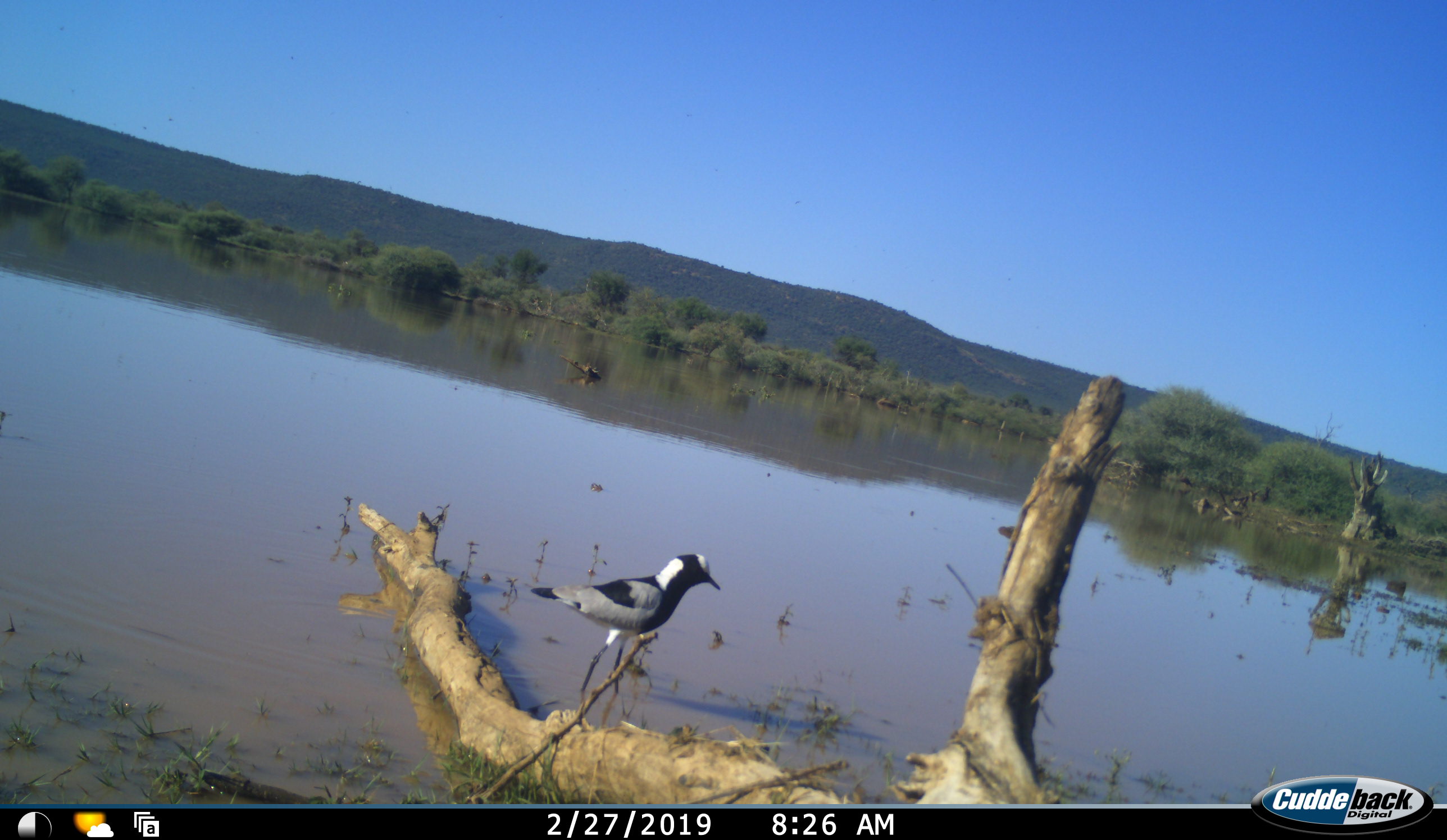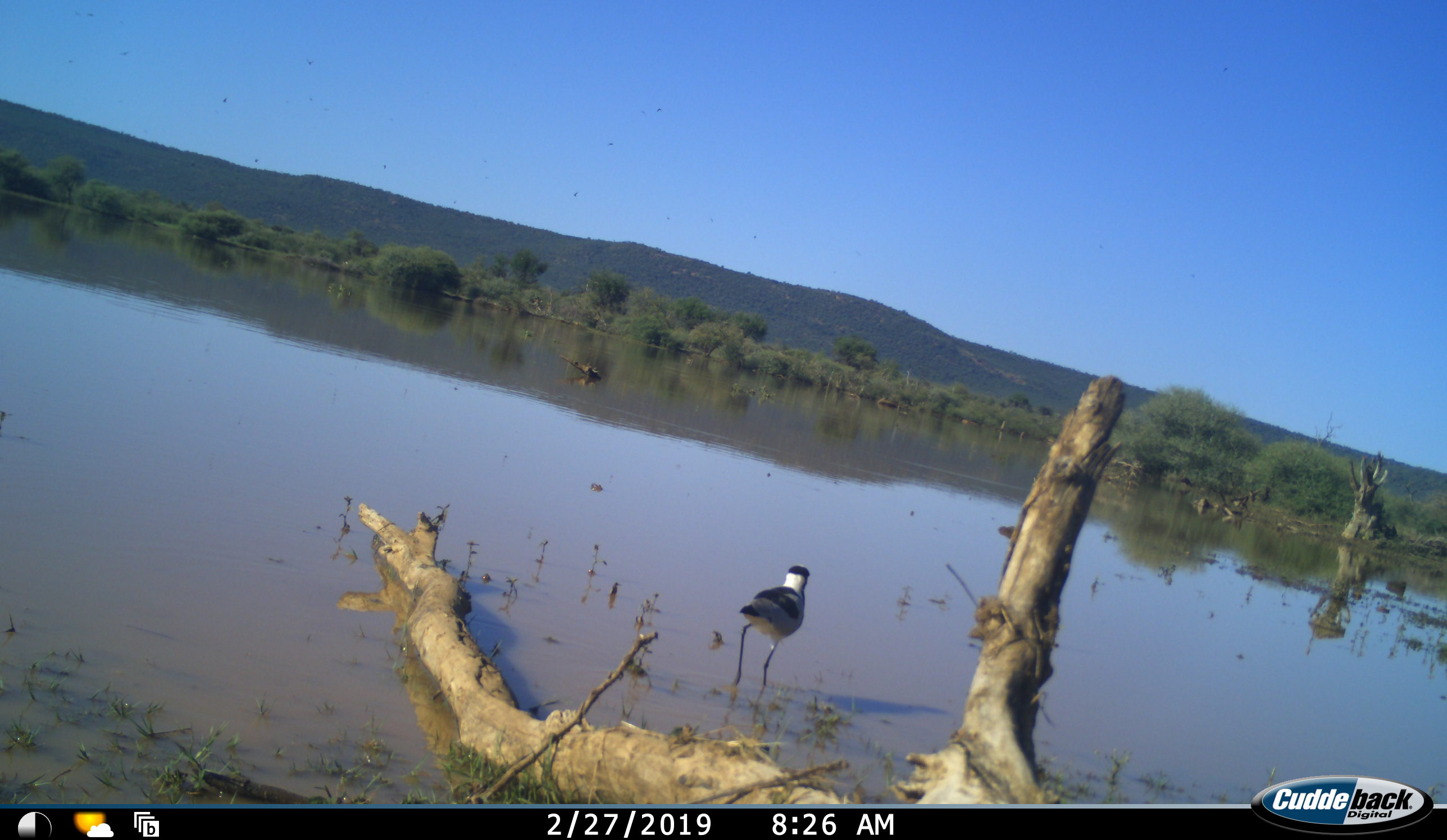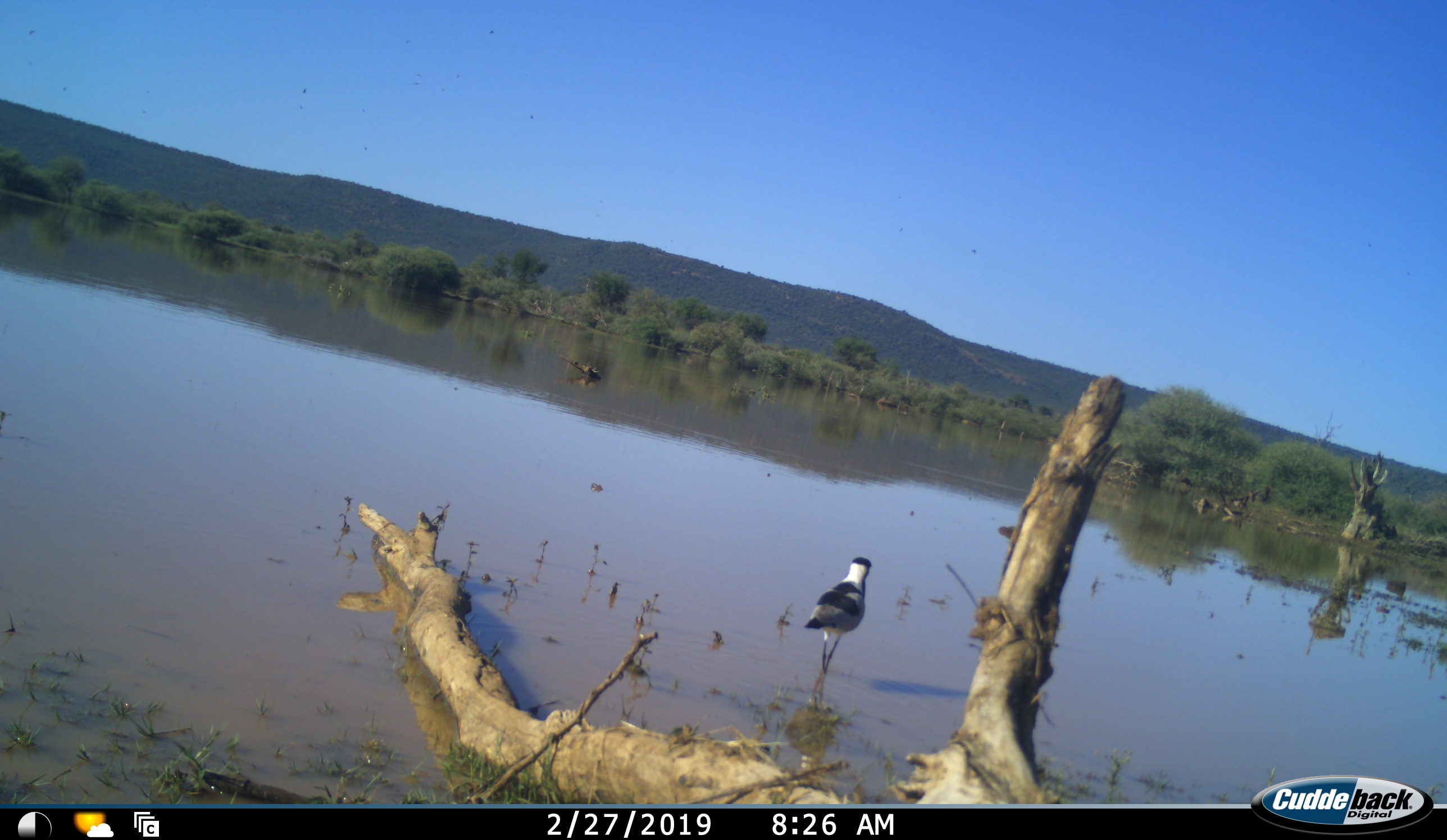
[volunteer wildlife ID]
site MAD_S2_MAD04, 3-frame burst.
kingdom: Animalia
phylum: Chordata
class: Aves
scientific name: Aves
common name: bird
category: birdother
Birdother (bird) (Aves), count 1. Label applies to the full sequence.